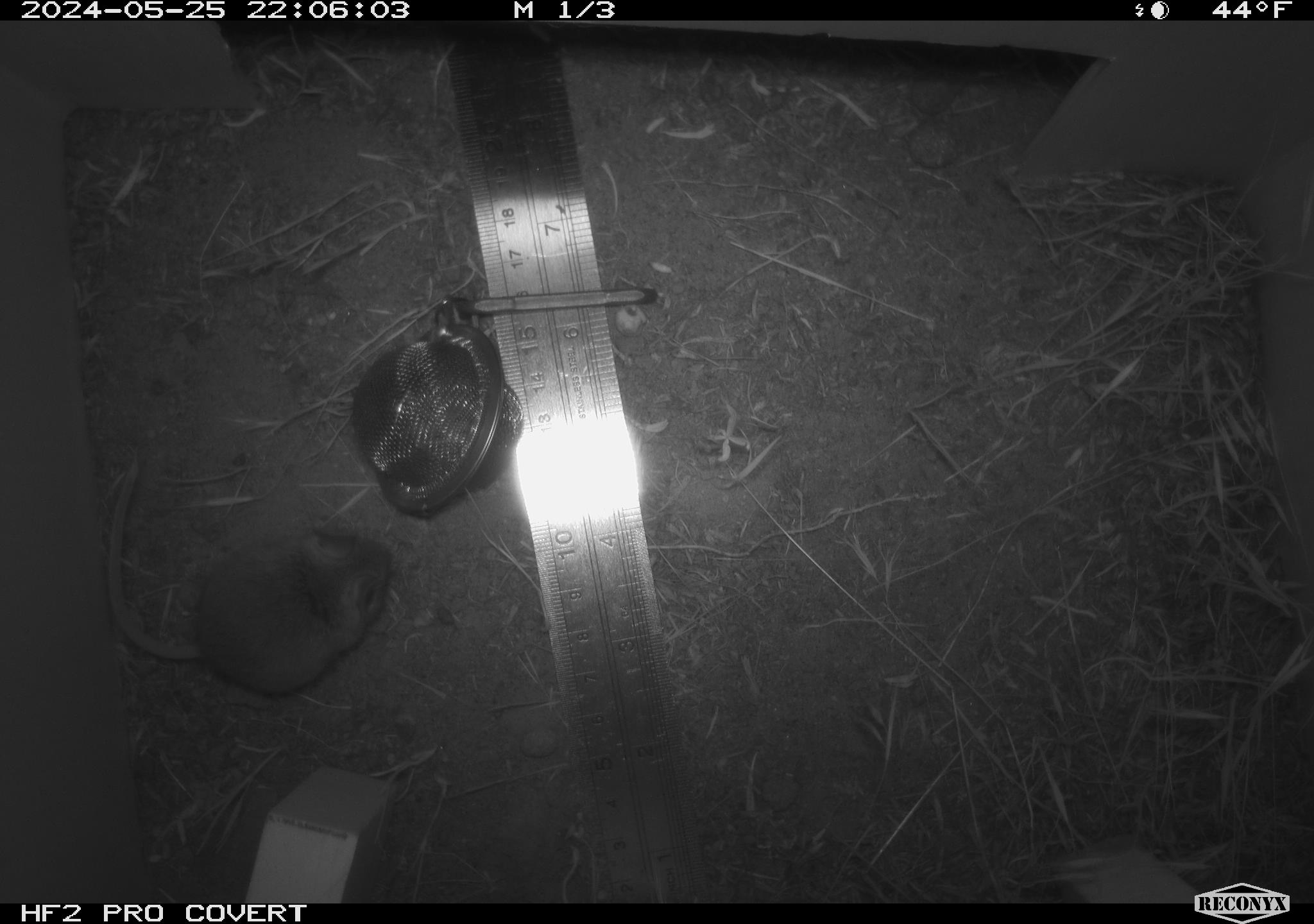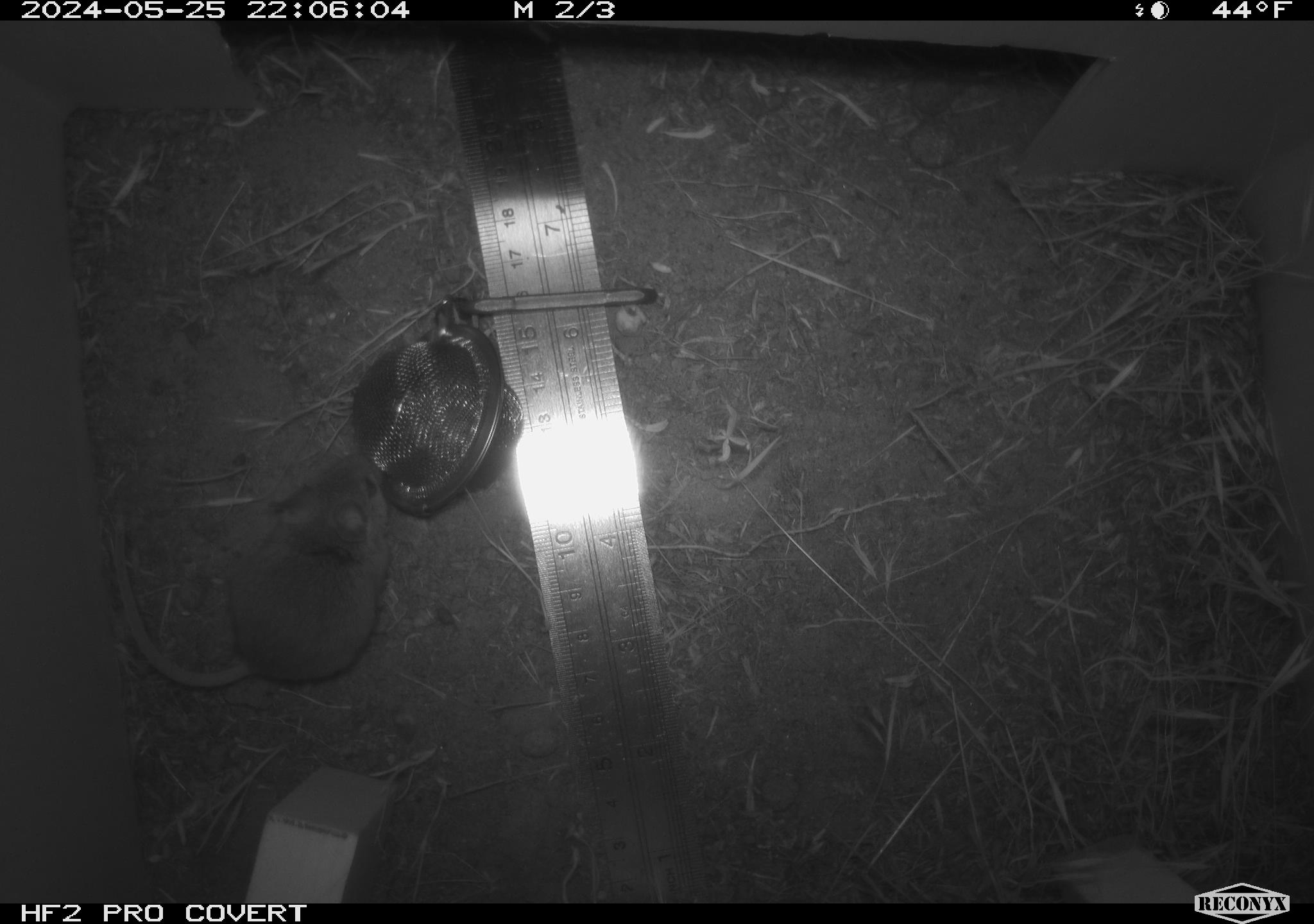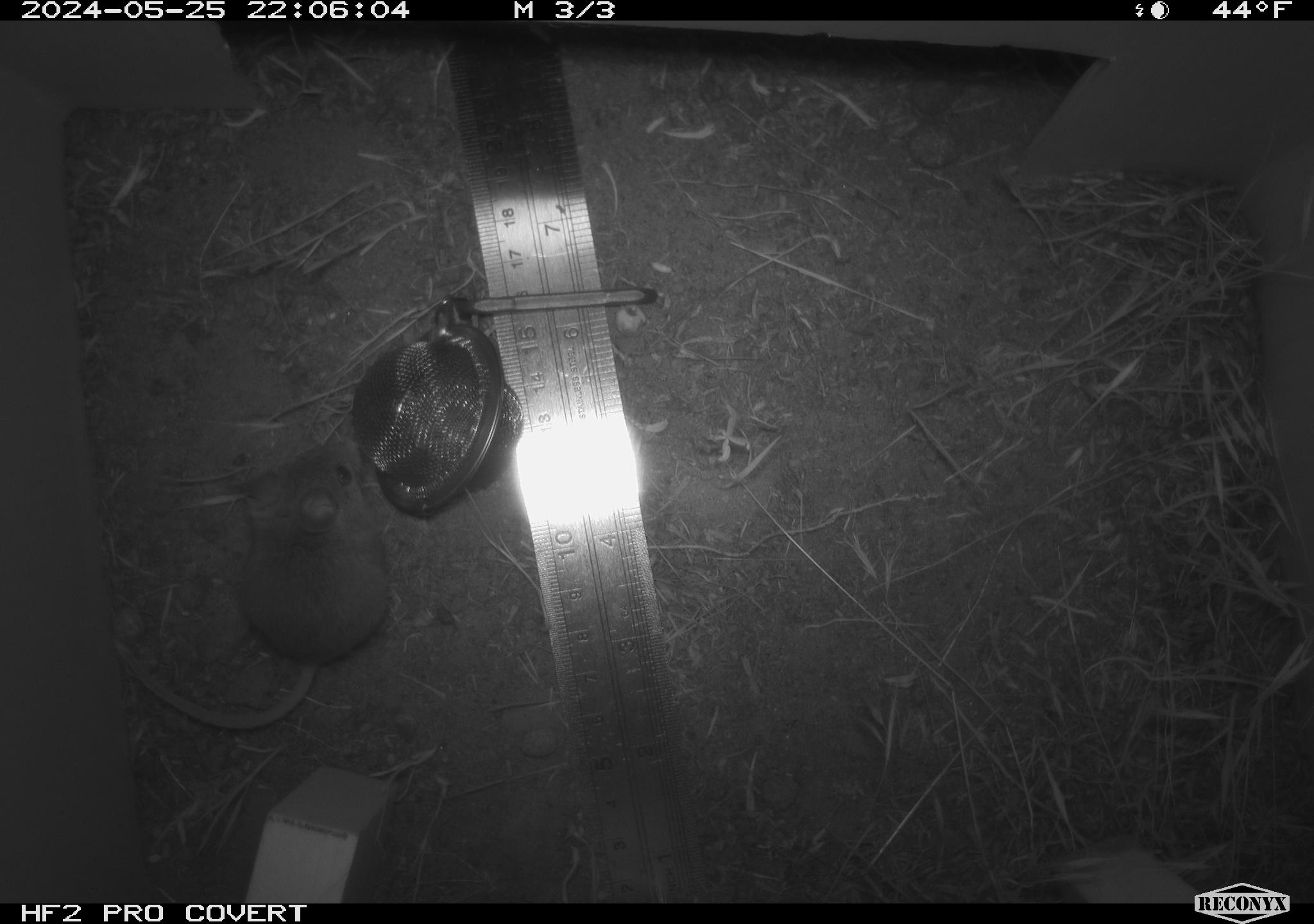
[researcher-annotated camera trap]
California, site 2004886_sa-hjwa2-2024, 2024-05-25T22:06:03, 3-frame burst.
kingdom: Animalia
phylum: Chordata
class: Mammalia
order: Rodentia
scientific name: Rodentia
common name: rodent